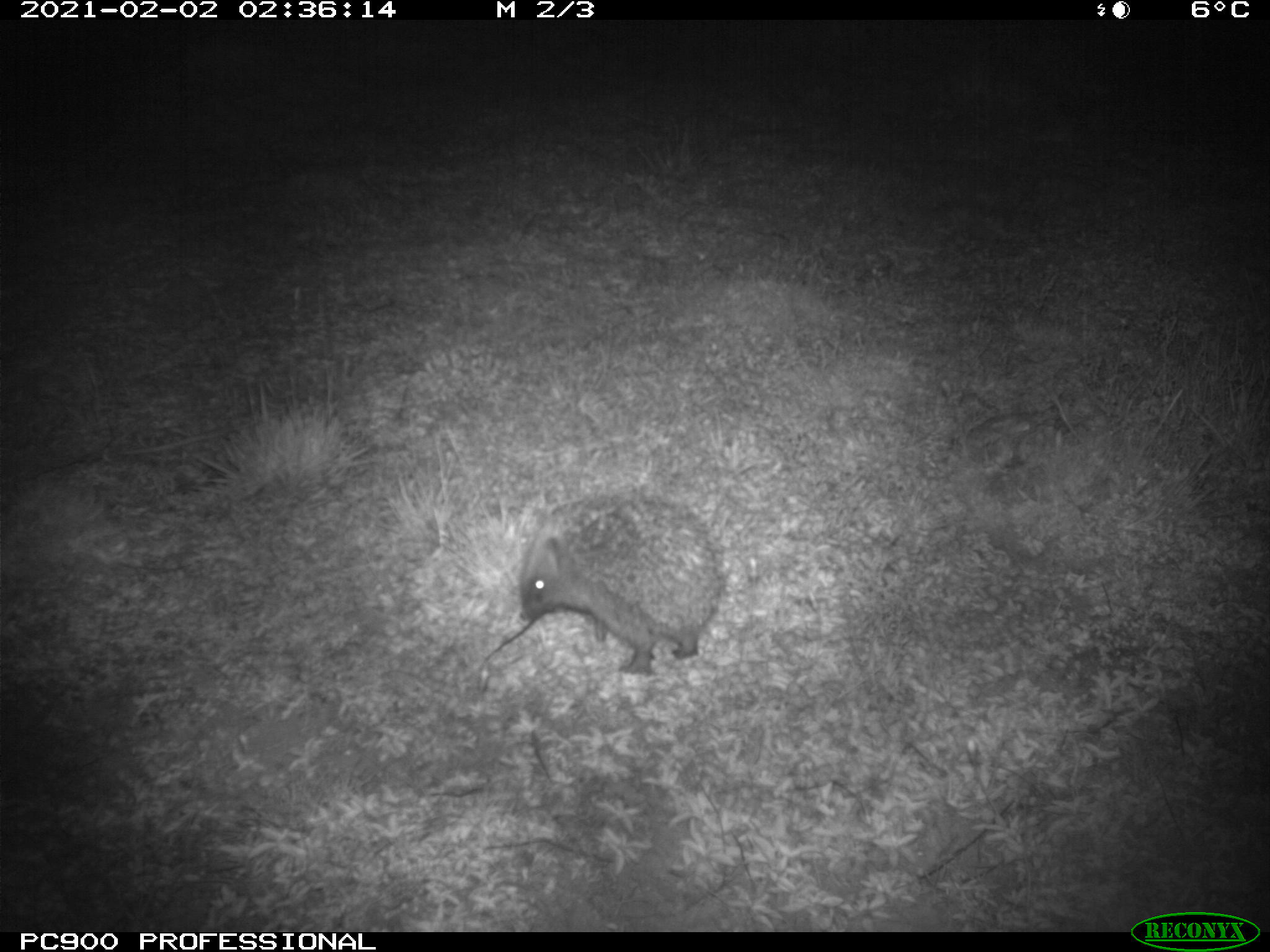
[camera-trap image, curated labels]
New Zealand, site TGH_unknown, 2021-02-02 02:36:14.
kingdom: Animalia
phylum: Chordata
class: Mammalia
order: Eulipotyphla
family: Erinaceidae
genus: Erinaceus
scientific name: Erinaceus europaeus europaeus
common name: european hedgehog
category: hedgehog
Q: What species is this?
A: Hedgehog (european hedgehog) (Erinaceus europaeus europaeus).